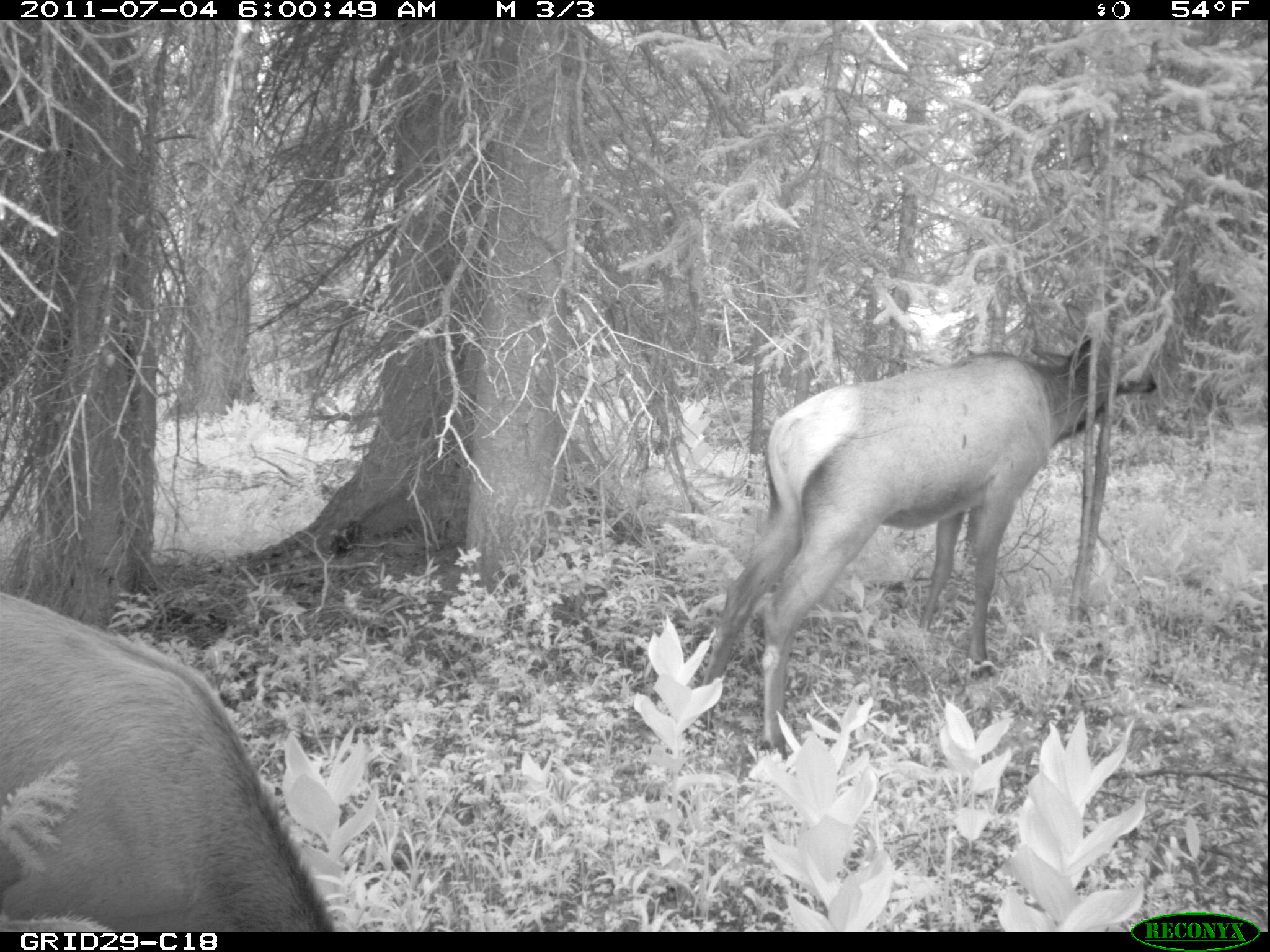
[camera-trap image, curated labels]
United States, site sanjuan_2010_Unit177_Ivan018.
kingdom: Animalia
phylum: Chordata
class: Mammalia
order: Artiodactyla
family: Cervidae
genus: Cervus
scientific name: Cervus elaphus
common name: red deer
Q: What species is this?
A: Cervus elaphus (red deer).